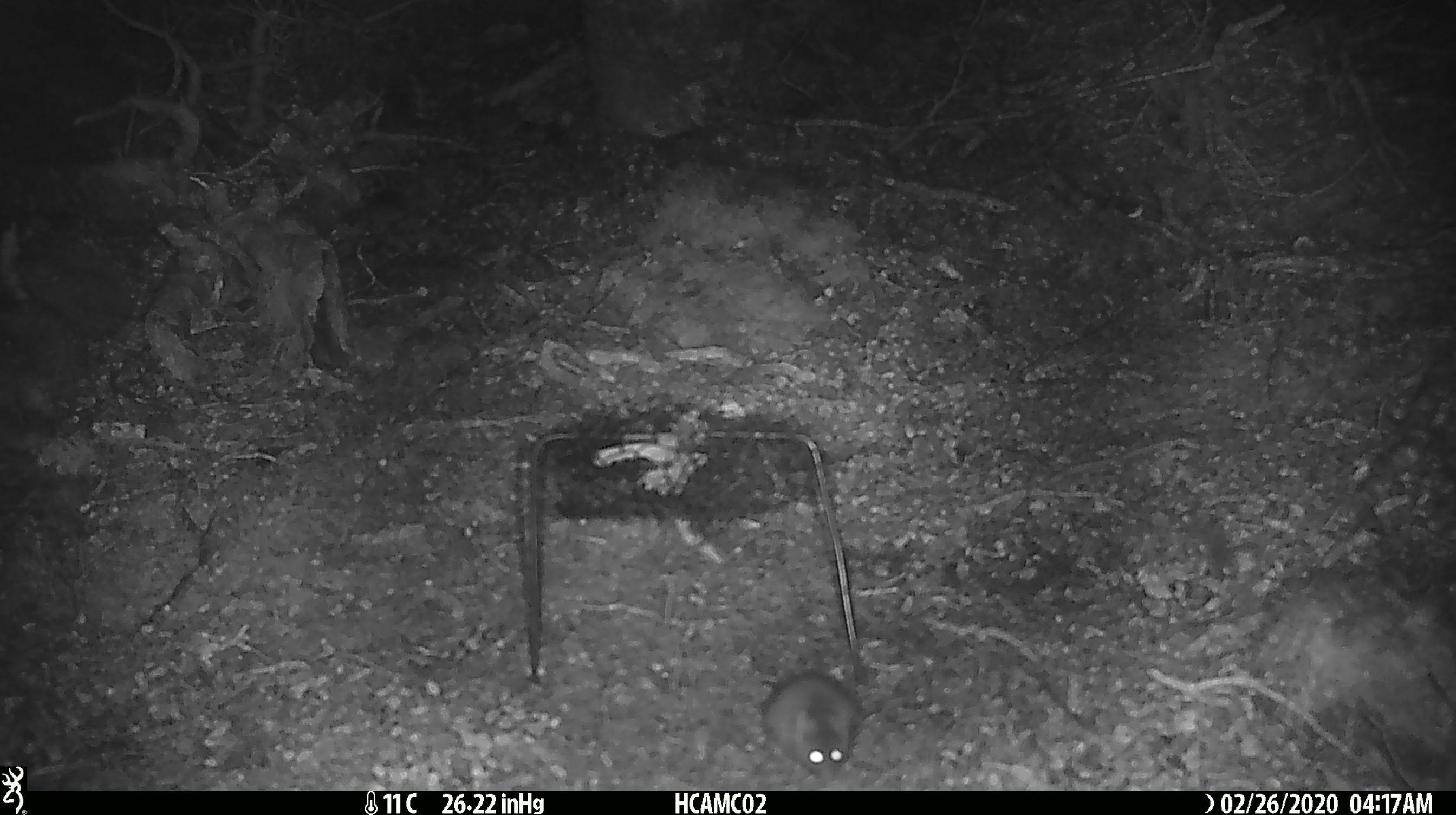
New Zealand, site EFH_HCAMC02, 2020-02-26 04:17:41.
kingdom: Animalia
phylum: Chordata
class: Mammalia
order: Rodentia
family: Muridae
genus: Mus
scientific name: Mus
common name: mouse